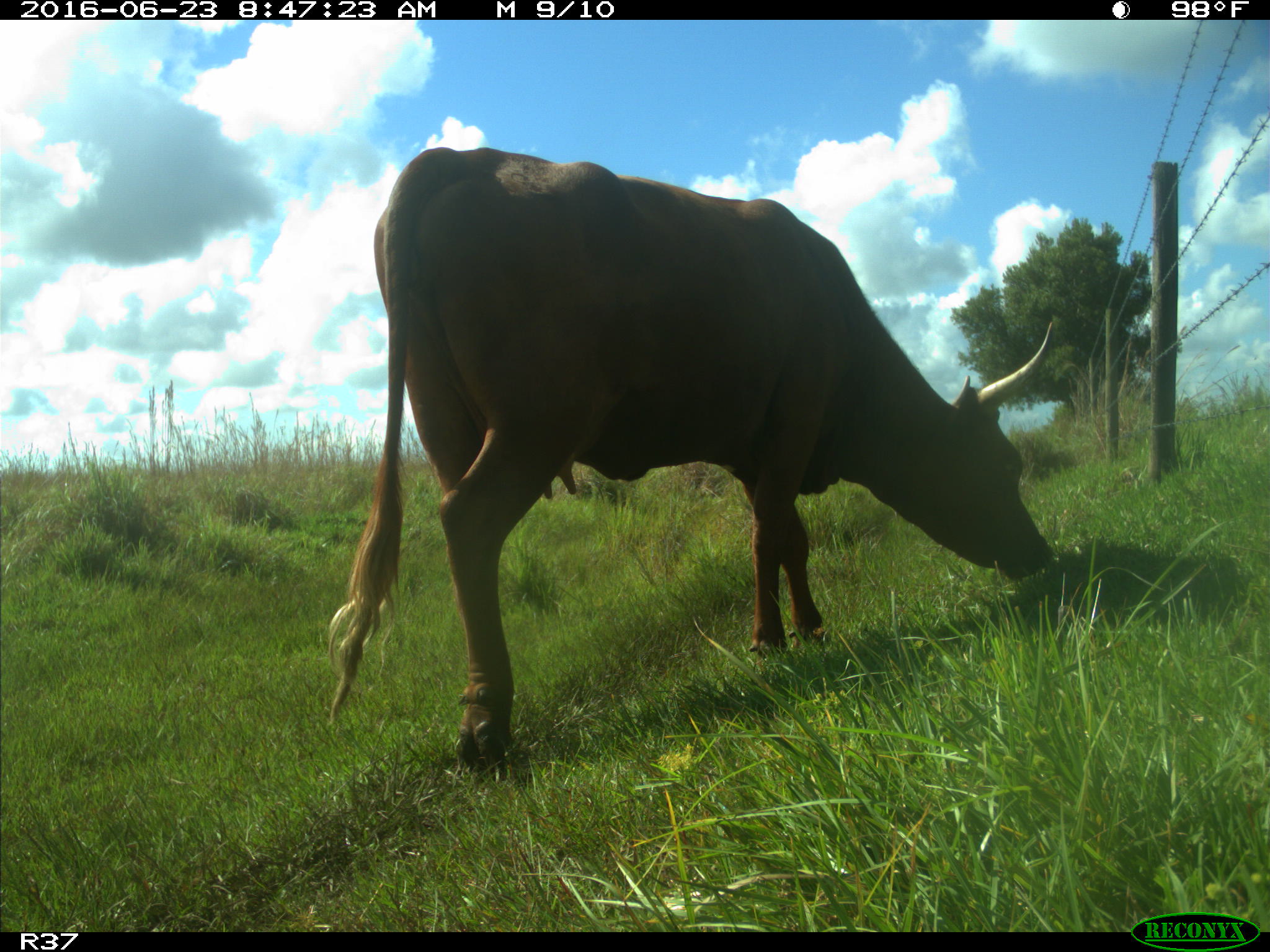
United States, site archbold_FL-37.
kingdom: Animalia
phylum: Chordata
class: Mammalia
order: Artiodactyla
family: Bovidae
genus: Bos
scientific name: Bos taurus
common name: domestic cow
Bos taurus (domestic cow).